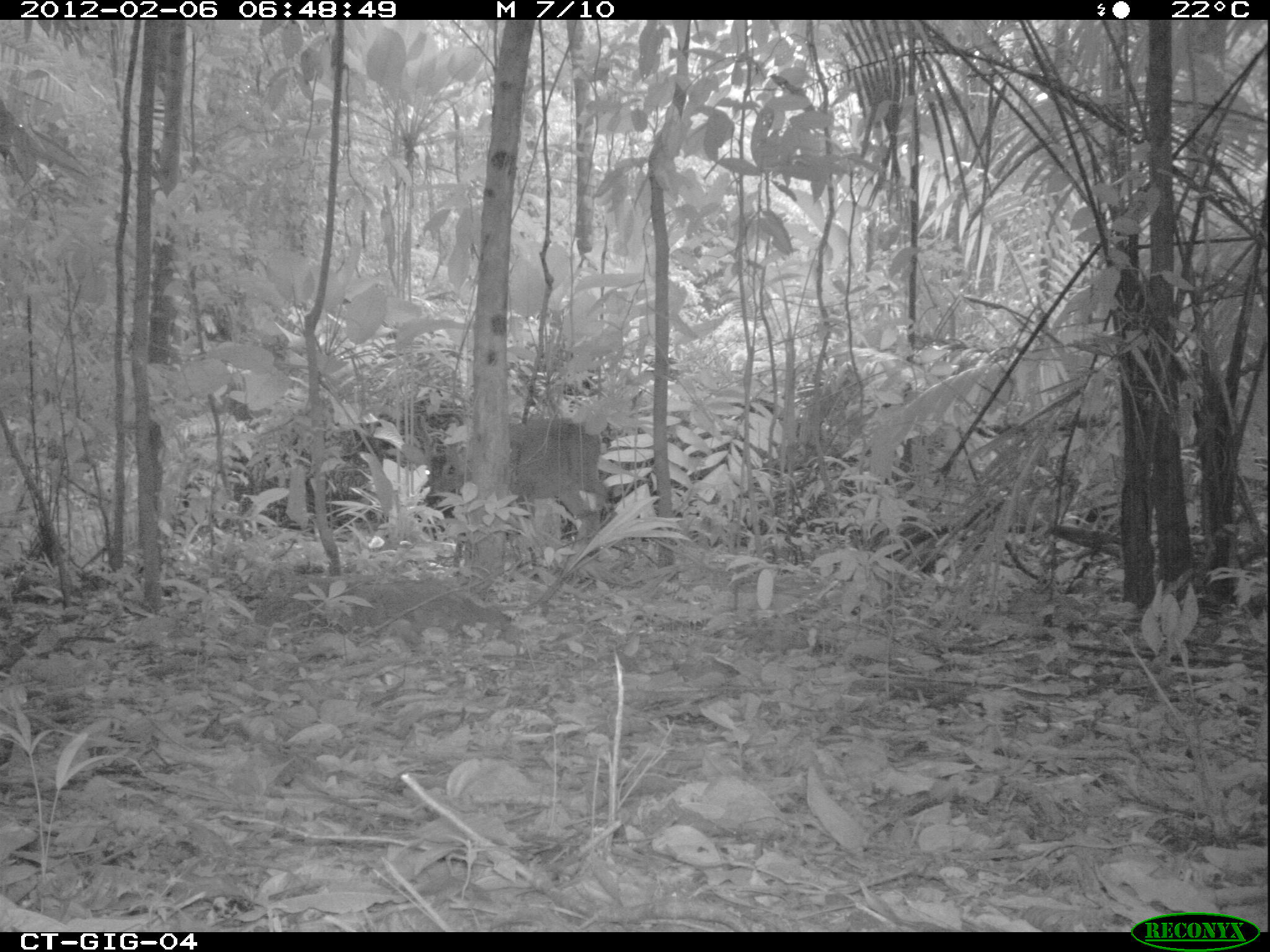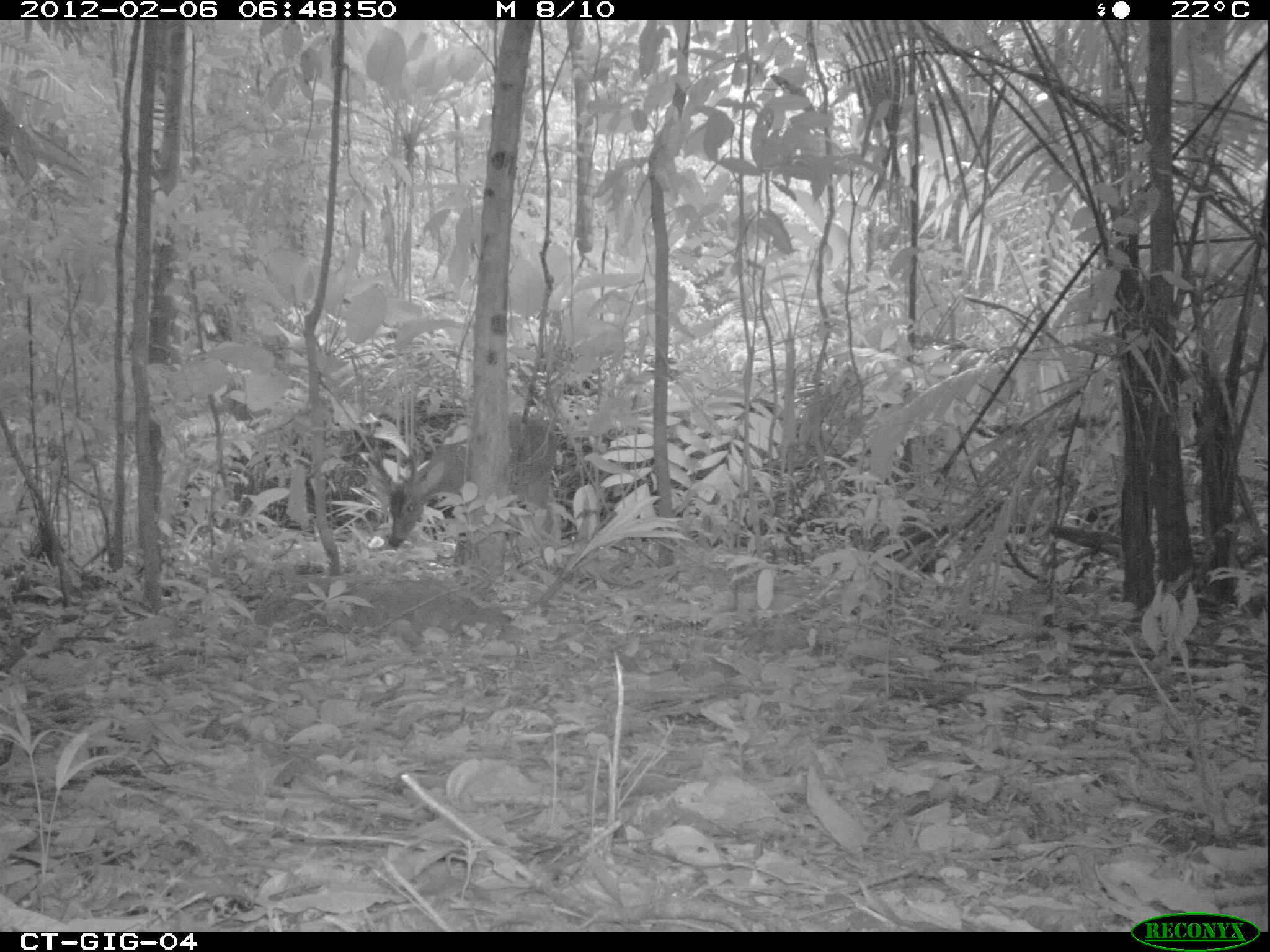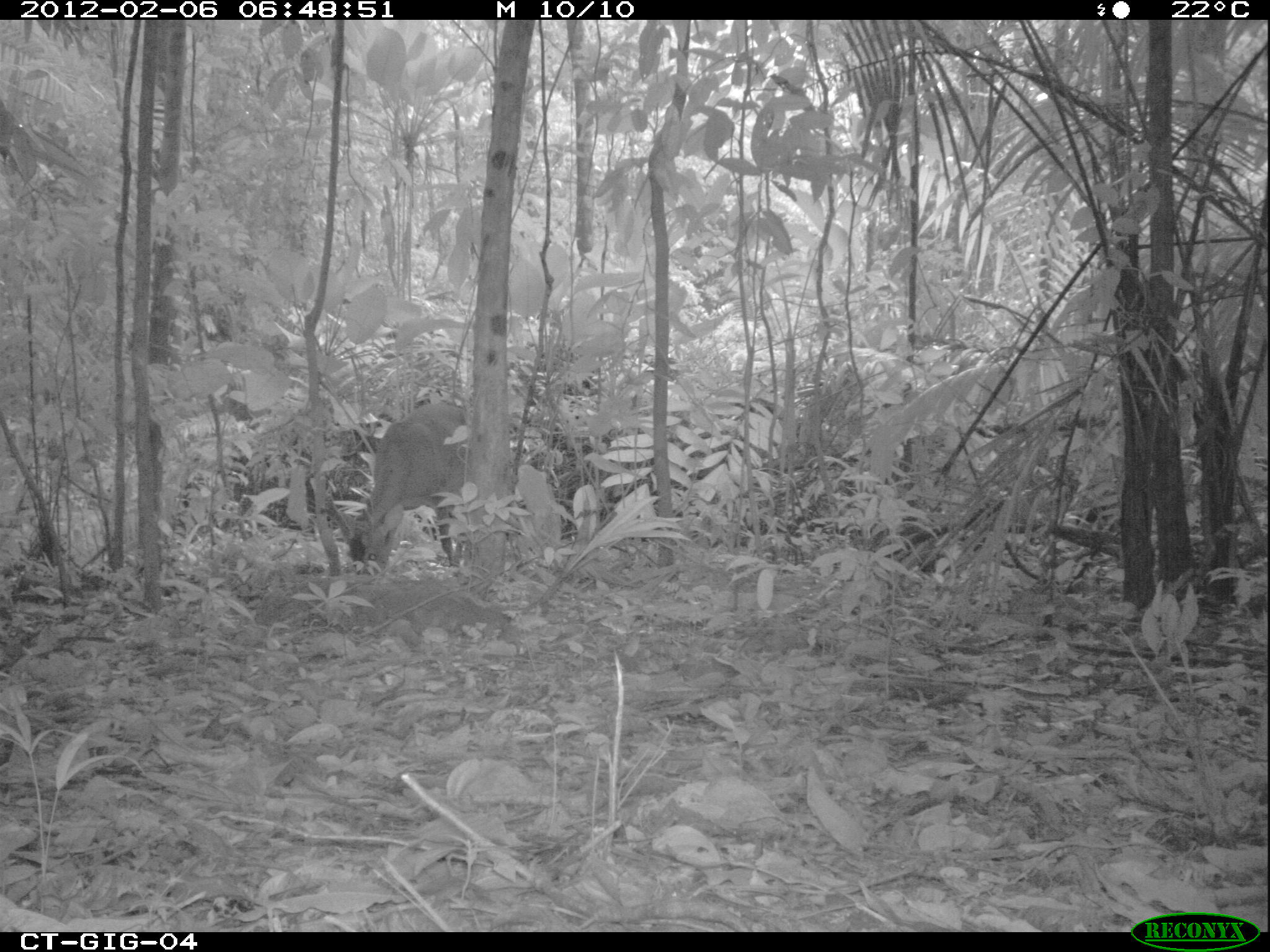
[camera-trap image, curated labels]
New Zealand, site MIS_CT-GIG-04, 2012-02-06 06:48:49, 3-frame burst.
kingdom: Animalia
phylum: Chordata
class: Mammalia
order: Artiodactyla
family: Cervidae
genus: Odocoileus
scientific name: Odocoileus virginianus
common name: white-tailed deer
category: white tailed deer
White tailed deer (white-tailed deer) (Odocoileus virginianus).